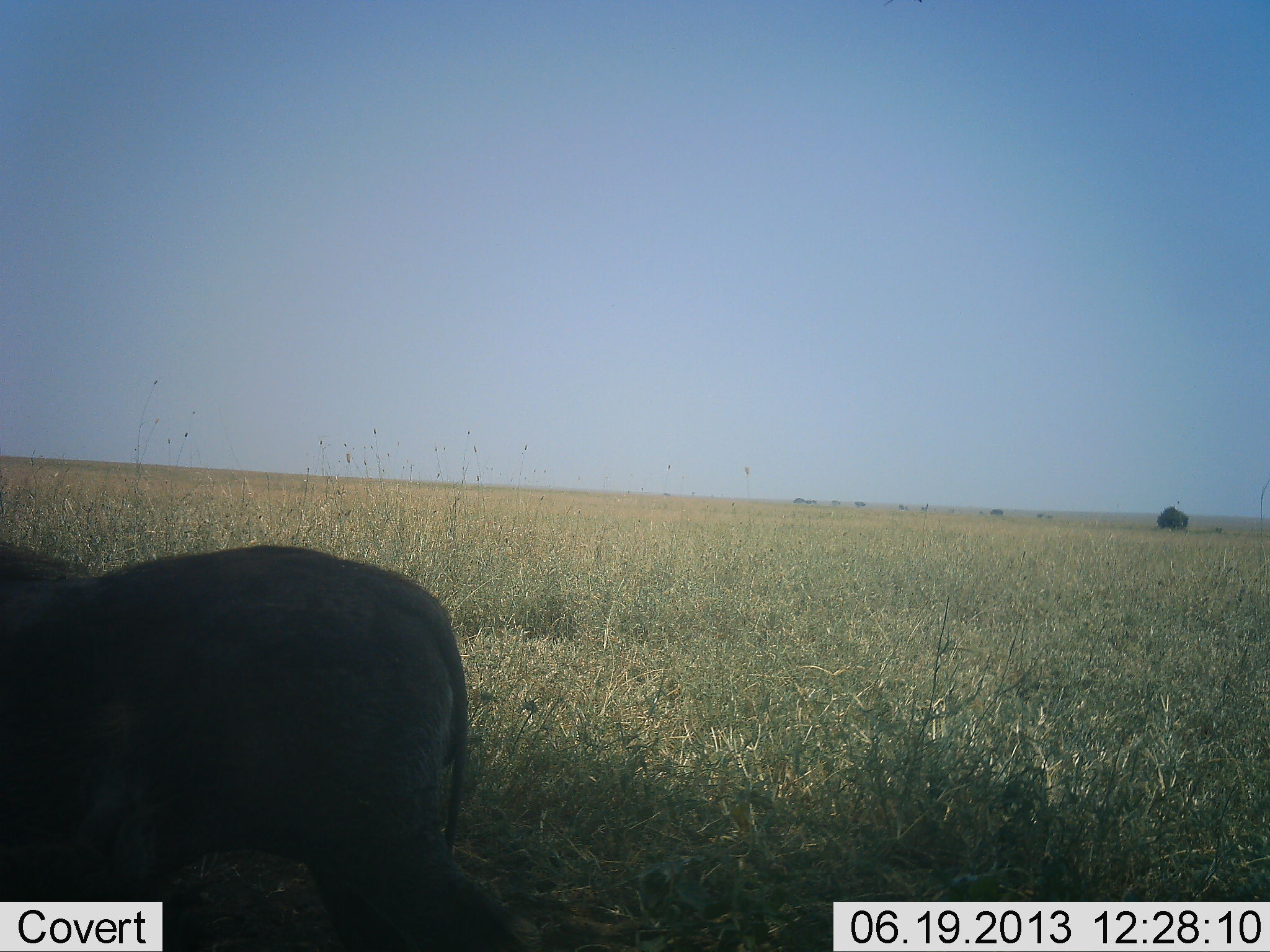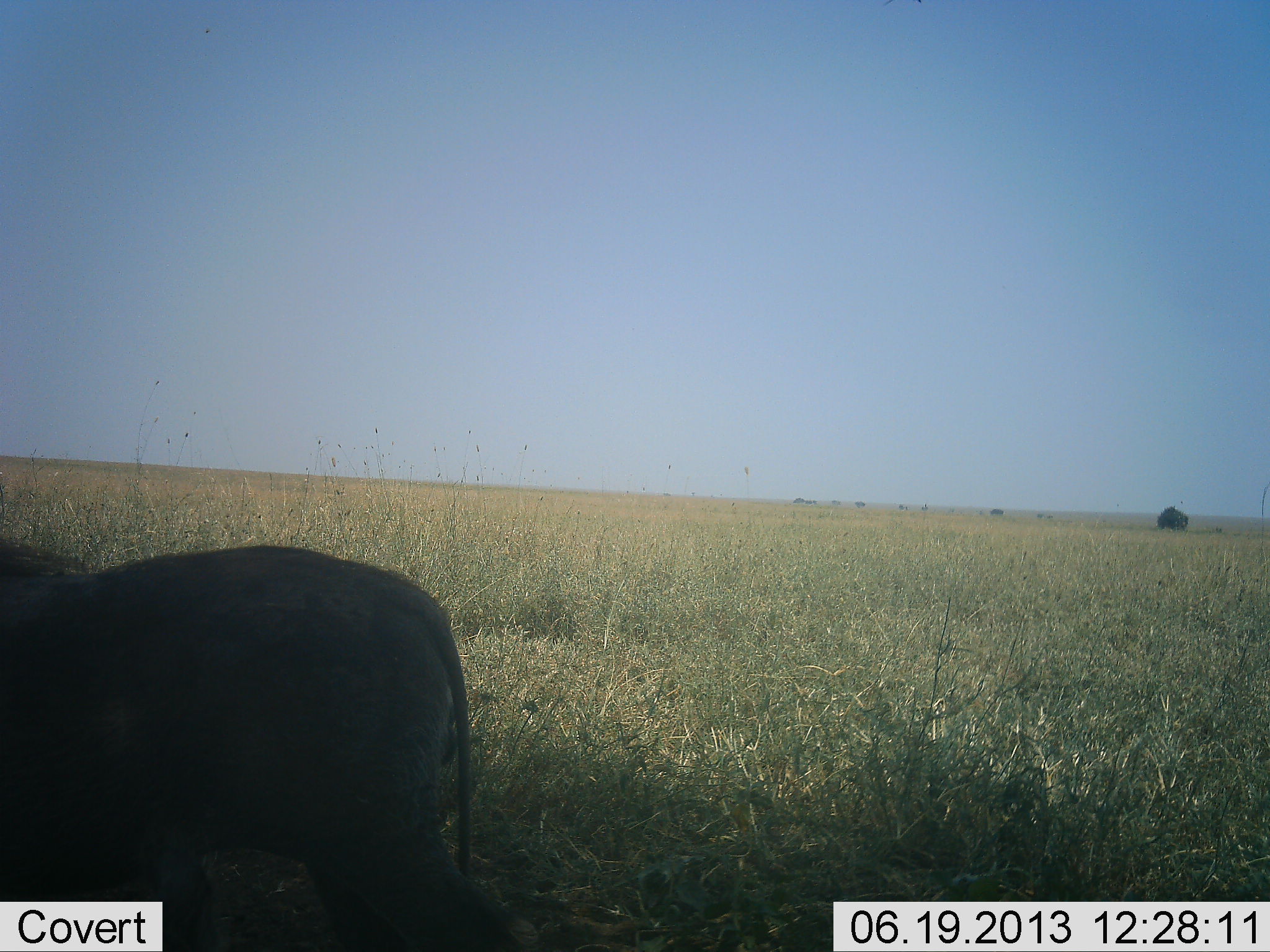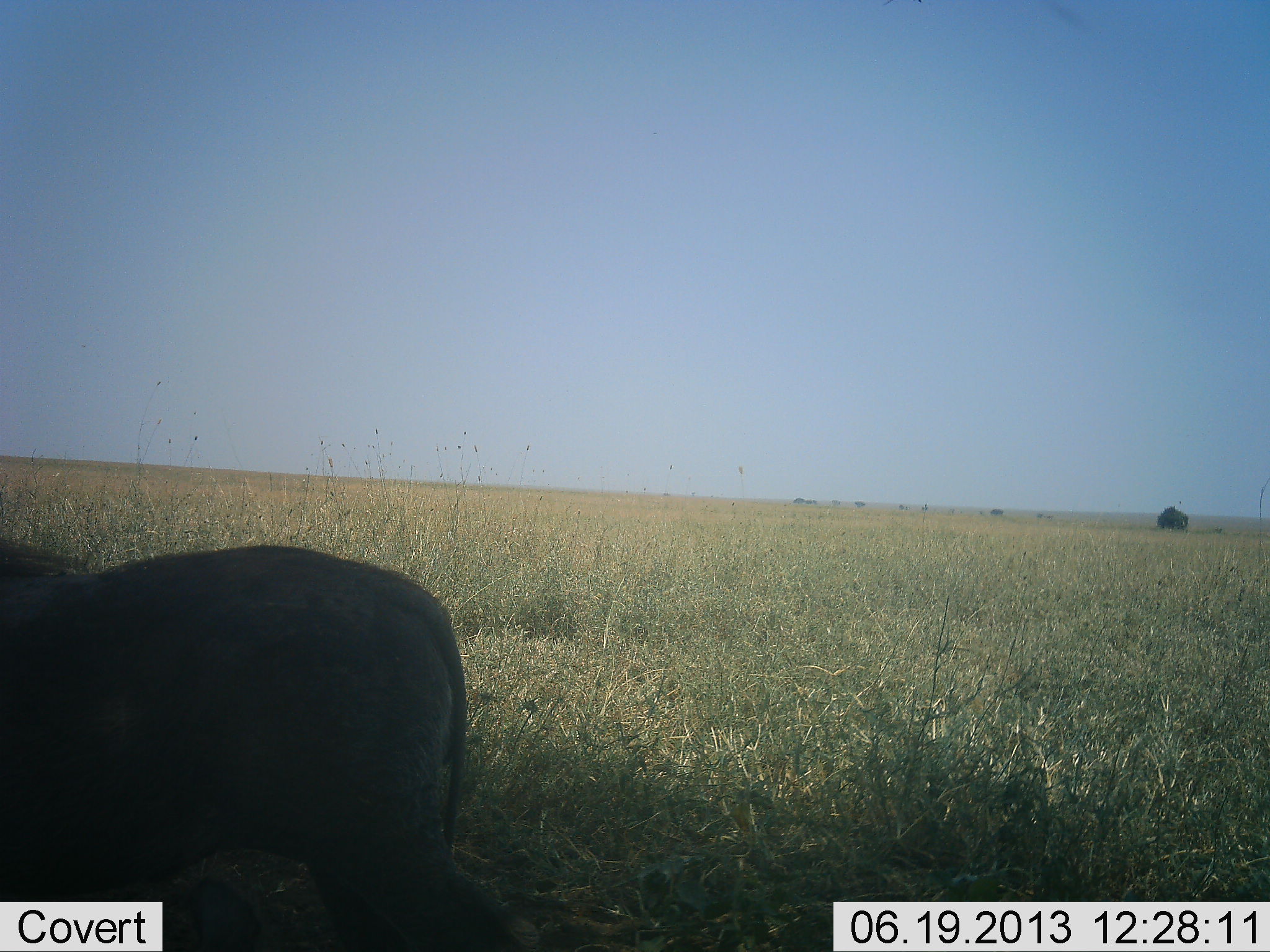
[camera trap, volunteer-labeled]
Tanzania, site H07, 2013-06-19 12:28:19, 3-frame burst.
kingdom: Animalia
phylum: Chordata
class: Mammalia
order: Artiodactyla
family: Suidae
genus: Phacochoerus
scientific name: Phacochoerus africanus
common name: warthog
Warthog (Phacochoerus africanus), count 1. Behavior (volunteer vote fractions): standing 90%, resting 0%, moving 5%, interacting 0%. Young present (vote fraction): 0%. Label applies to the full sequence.